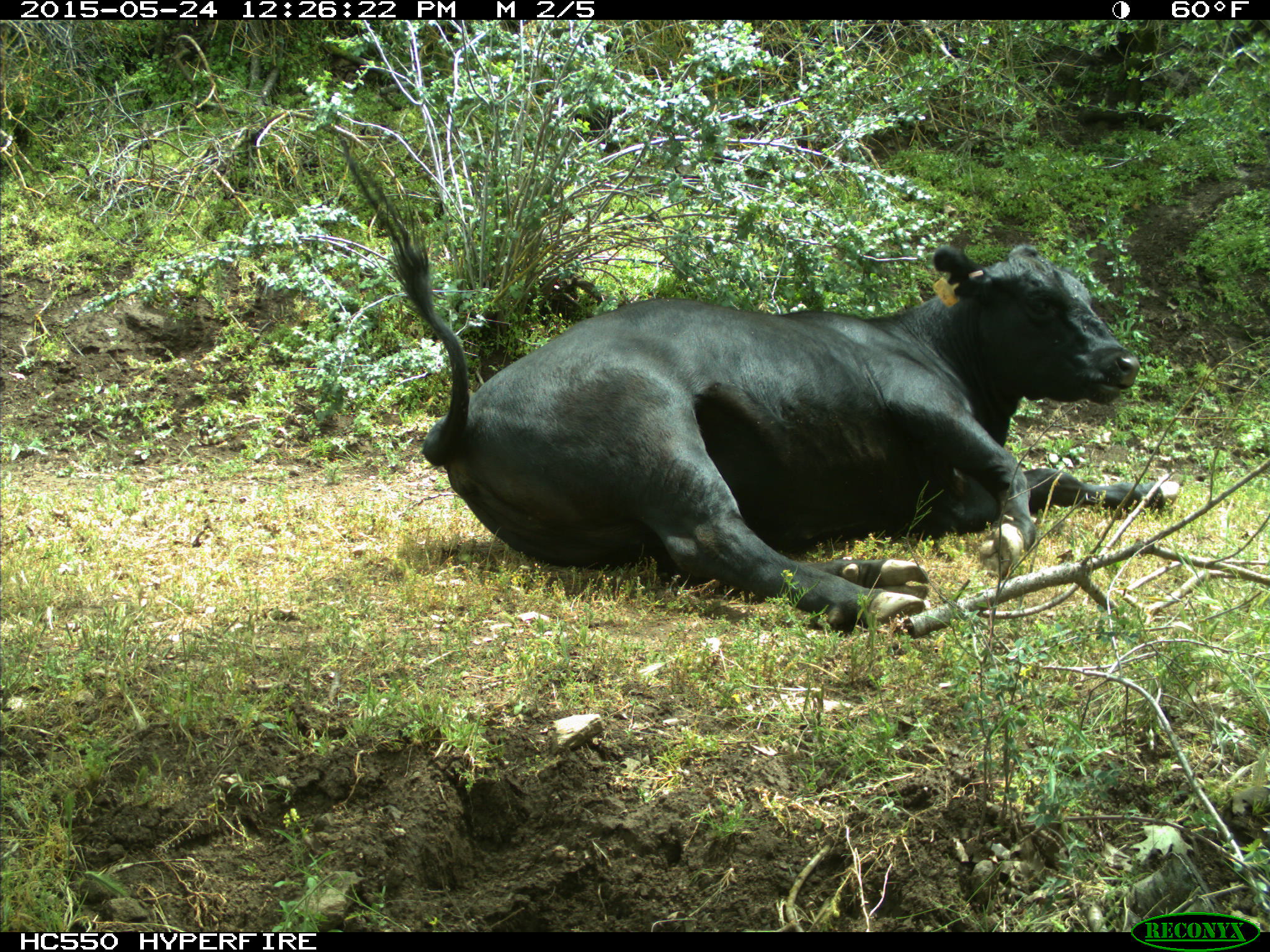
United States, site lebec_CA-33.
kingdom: Animalia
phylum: Chordata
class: Mammalia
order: Artiodactyla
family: Bovidae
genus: Bos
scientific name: Bos taurus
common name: domestic cow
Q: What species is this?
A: Bos taurus (domestic cow).